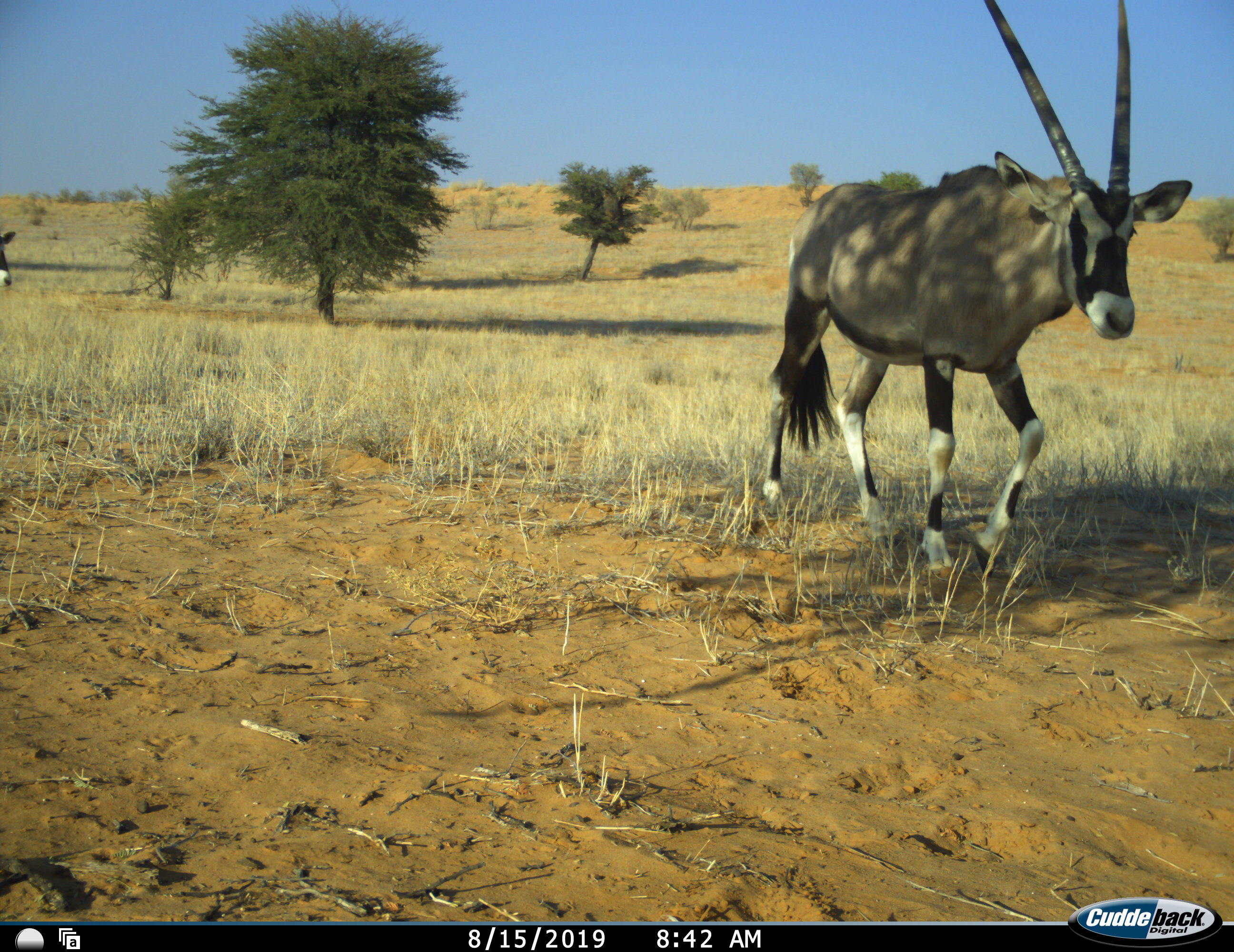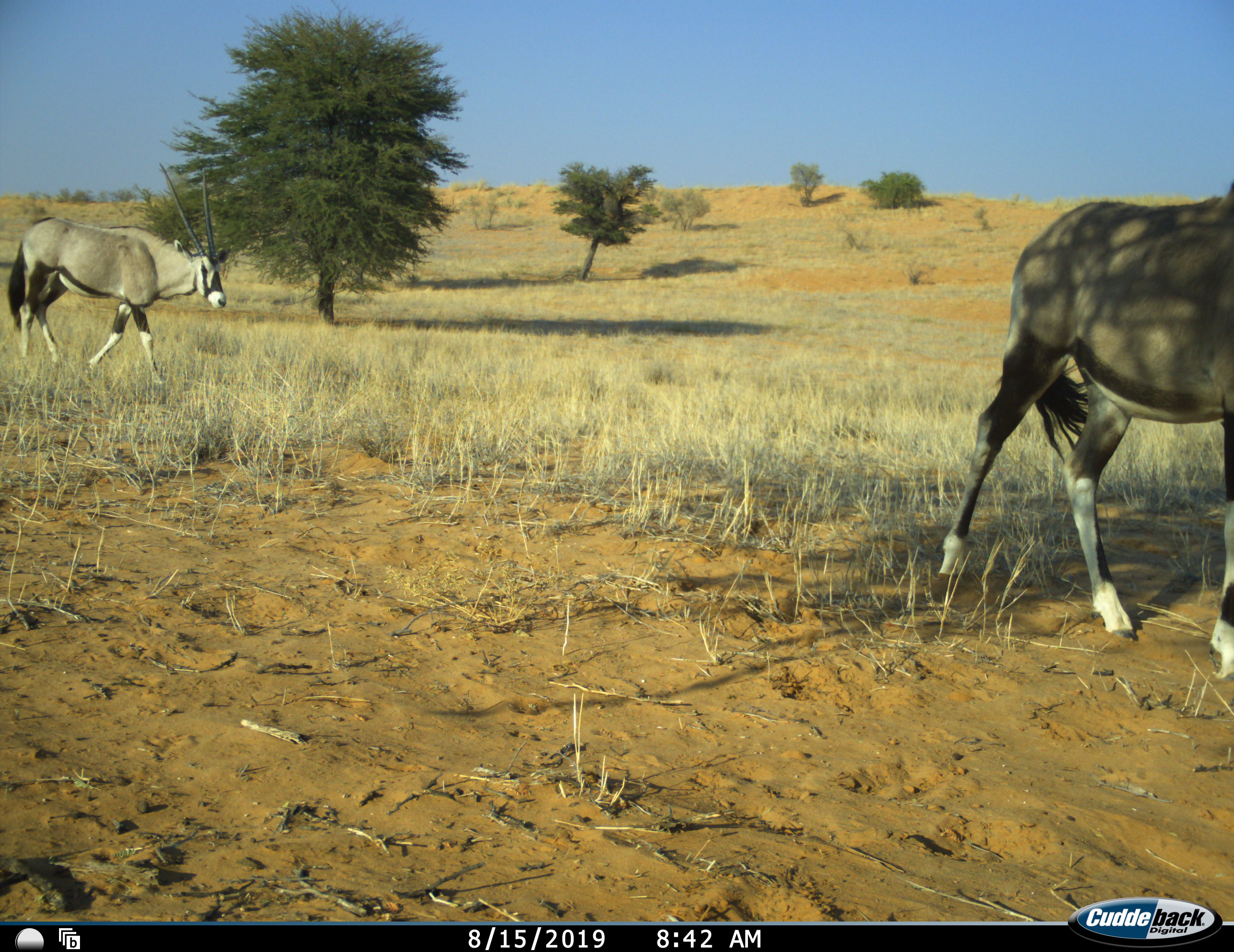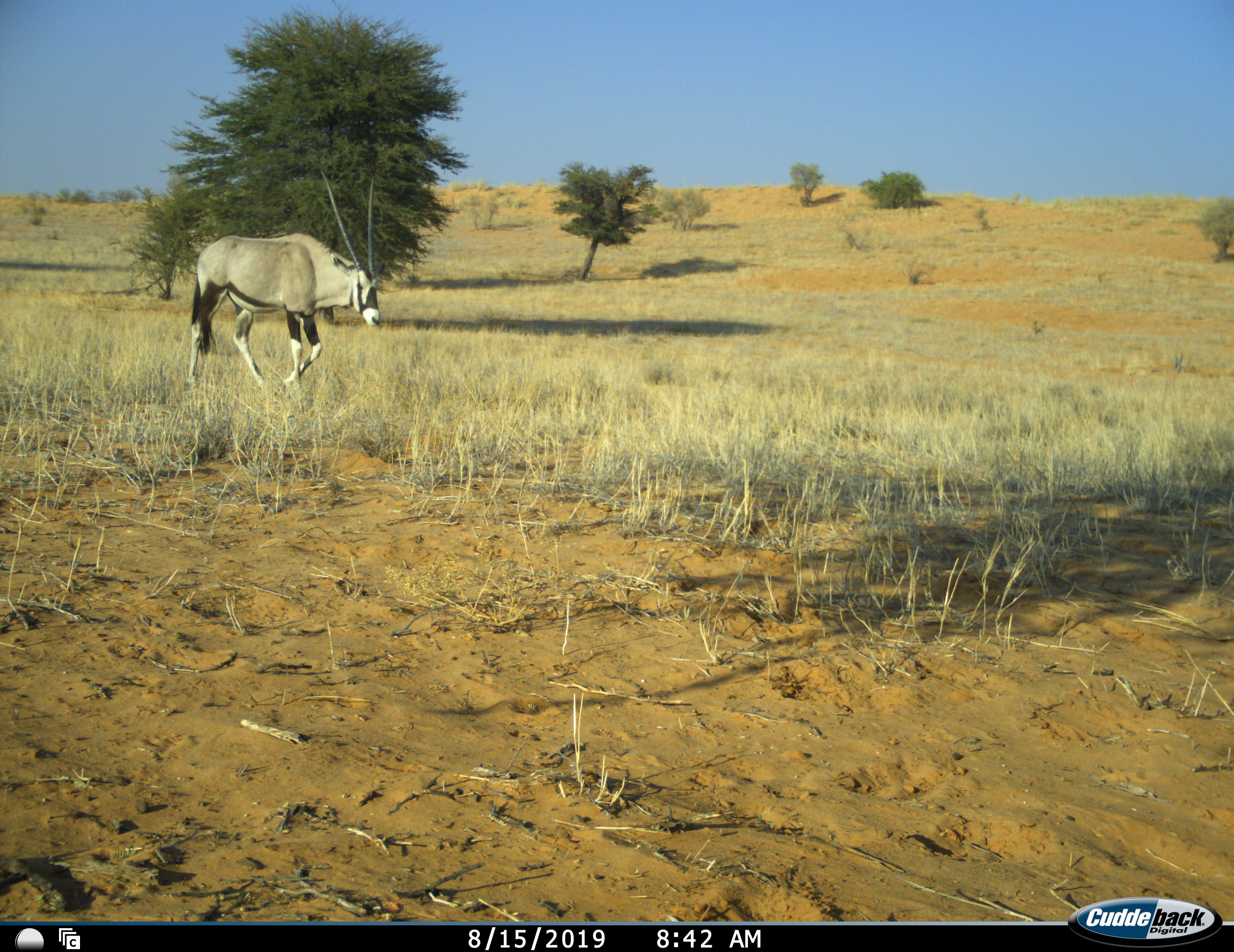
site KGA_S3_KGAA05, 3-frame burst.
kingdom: Animalia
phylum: Chordata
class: Mammalia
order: Artiodactyla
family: Bovidae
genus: Oryx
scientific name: Oryx gazella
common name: gemsbok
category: oryx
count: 2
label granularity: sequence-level